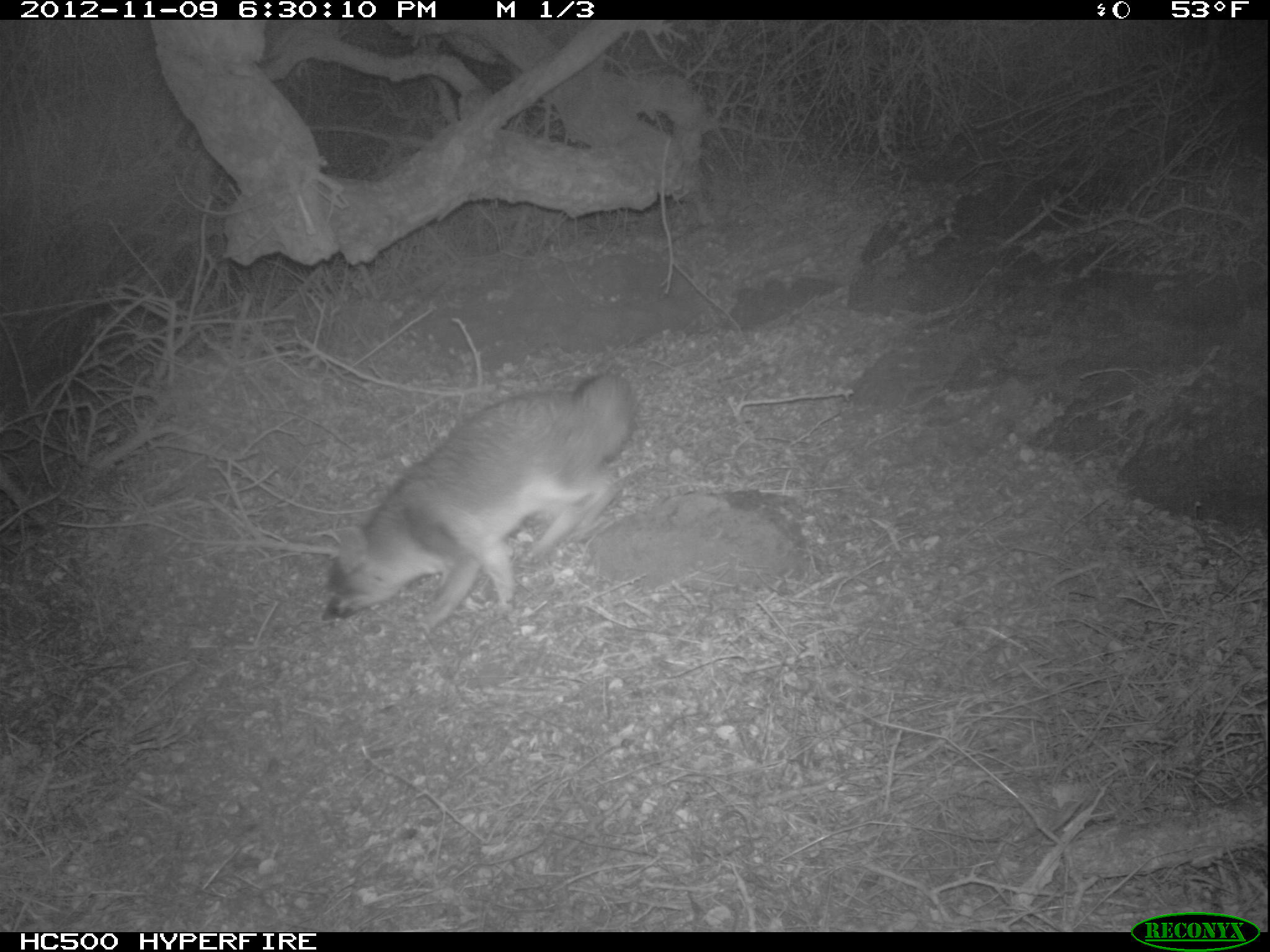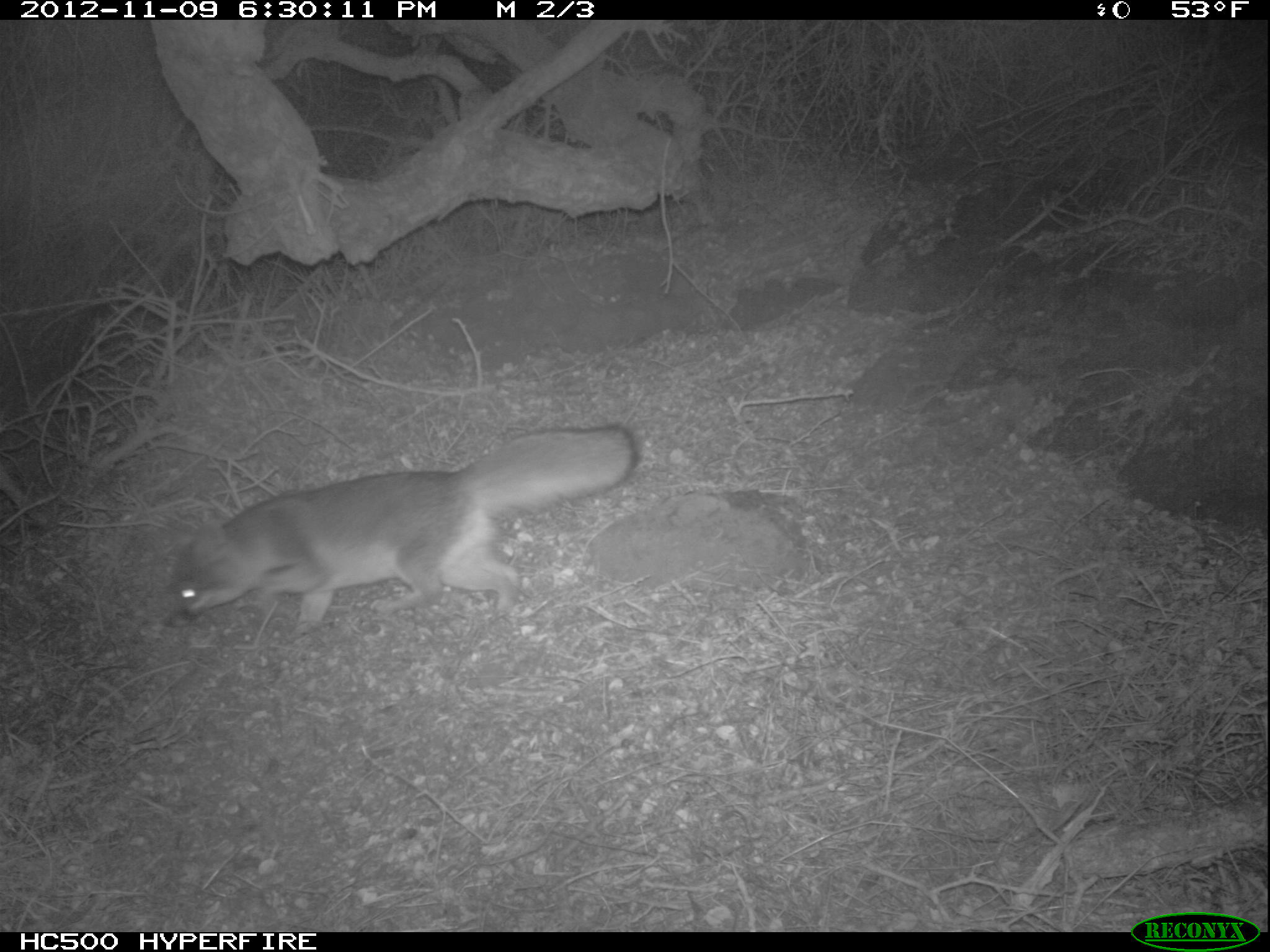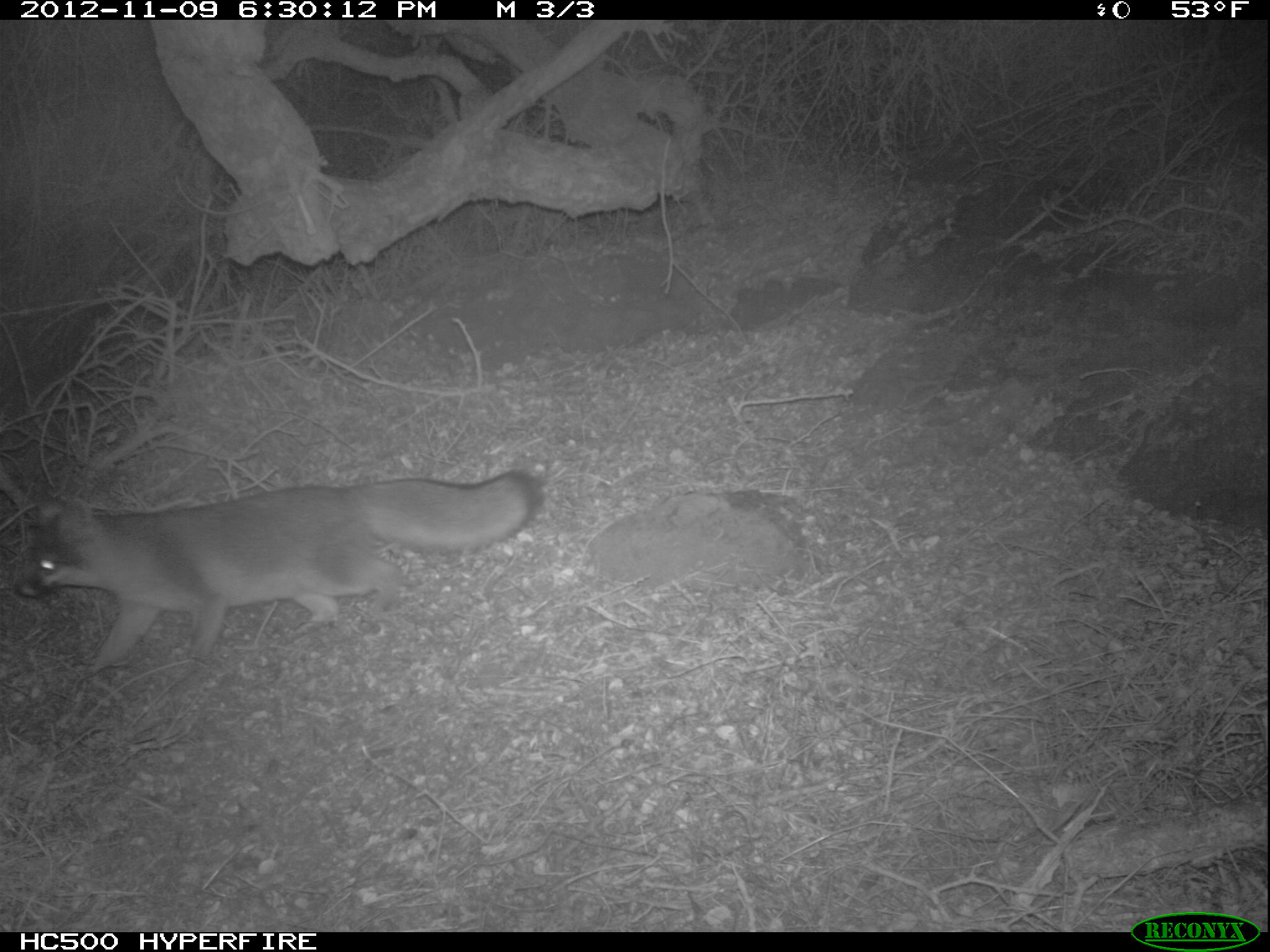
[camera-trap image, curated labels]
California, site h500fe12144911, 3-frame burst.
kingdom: Animalia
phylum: Chordata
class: Mammalia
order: Carnivora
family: Canidae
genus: Urocyon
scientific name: Urocyon littoralis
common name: island fox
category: fox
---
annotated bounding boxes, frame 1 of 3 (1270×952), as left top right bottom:
fox: 309 370 637 640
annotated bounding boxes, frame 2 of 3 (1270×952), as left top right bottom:
fox: 162 422 641 636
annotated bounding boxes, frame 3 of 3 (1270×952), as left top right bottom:
fox: 12 470 543 677